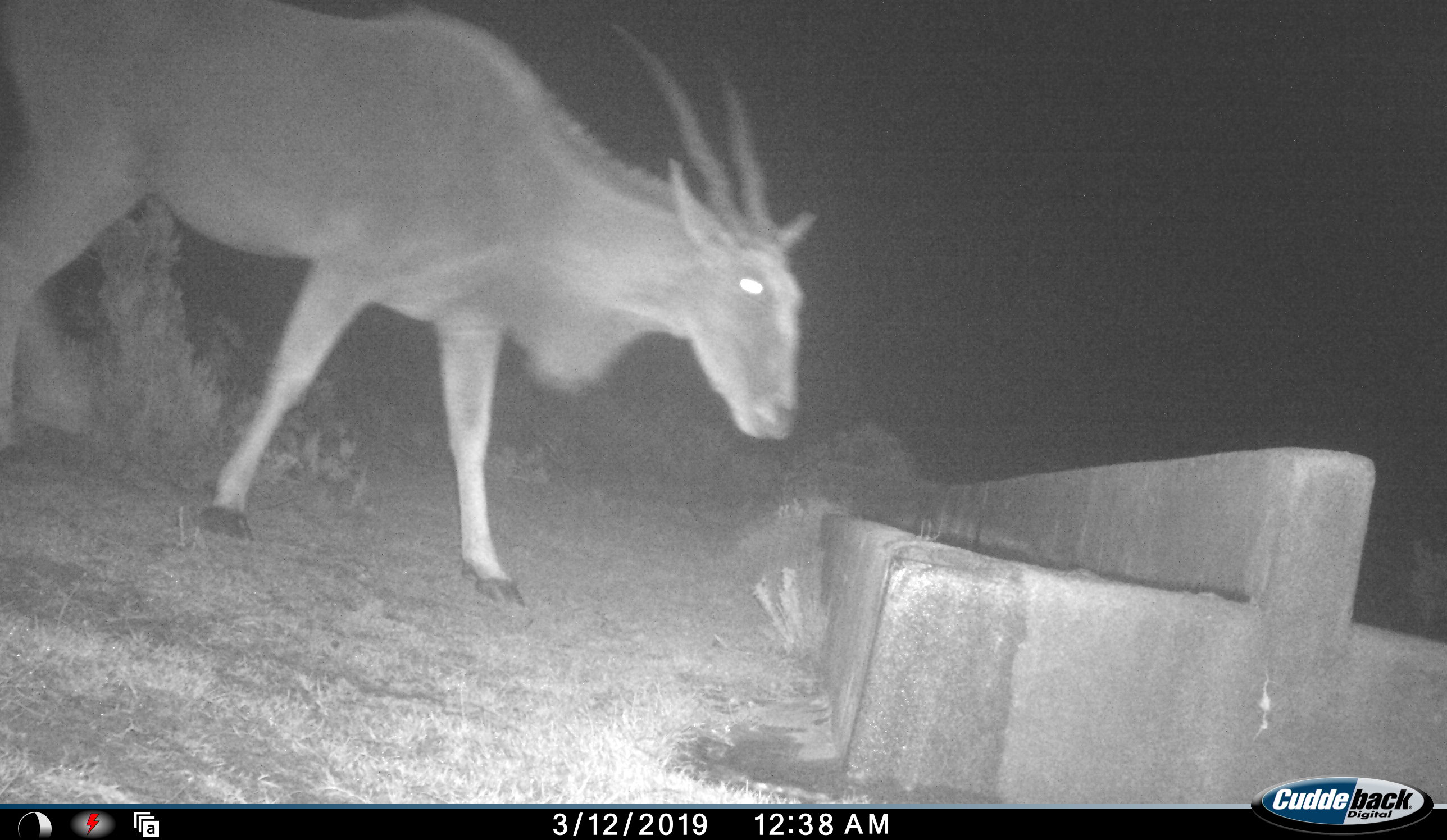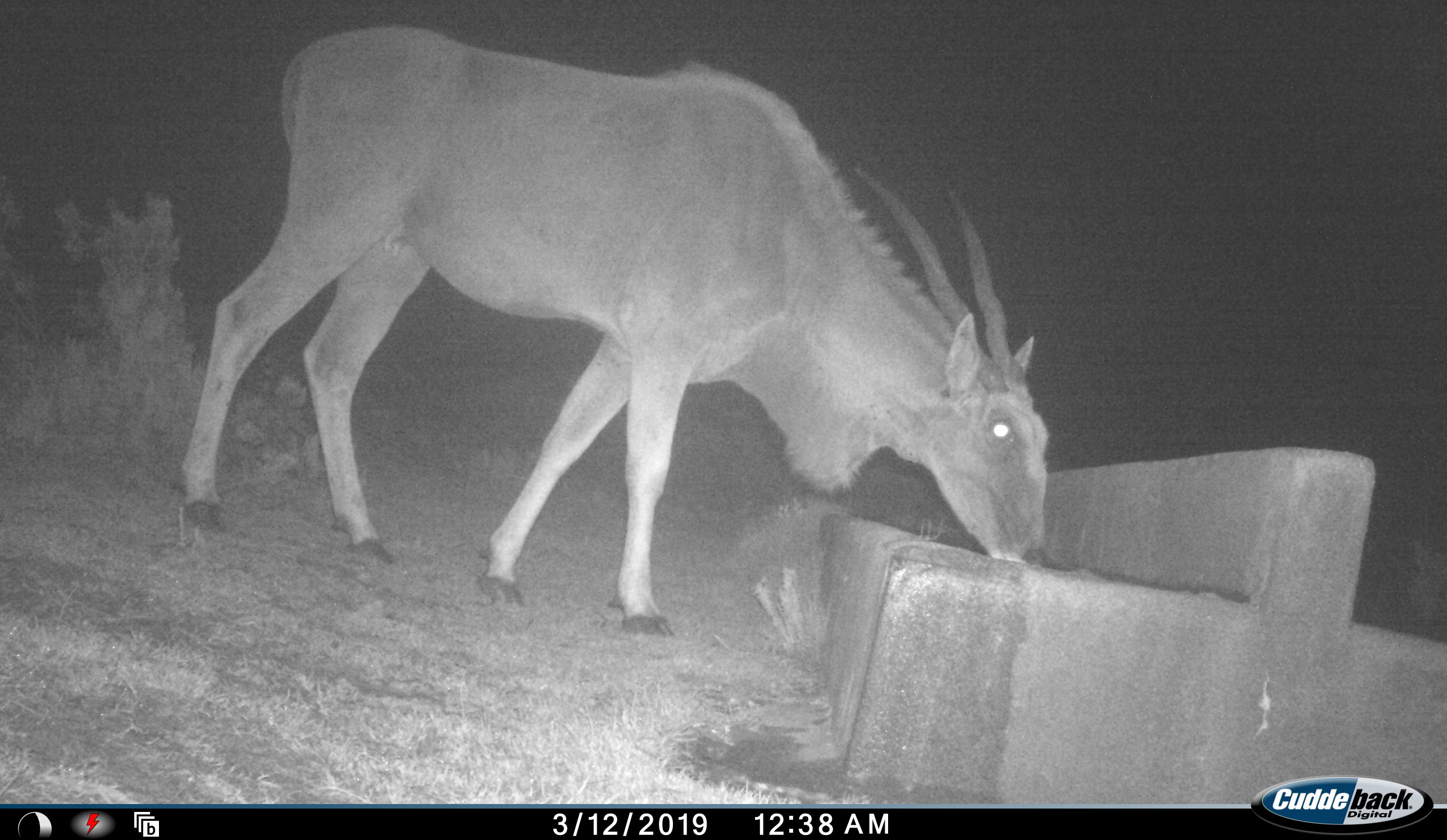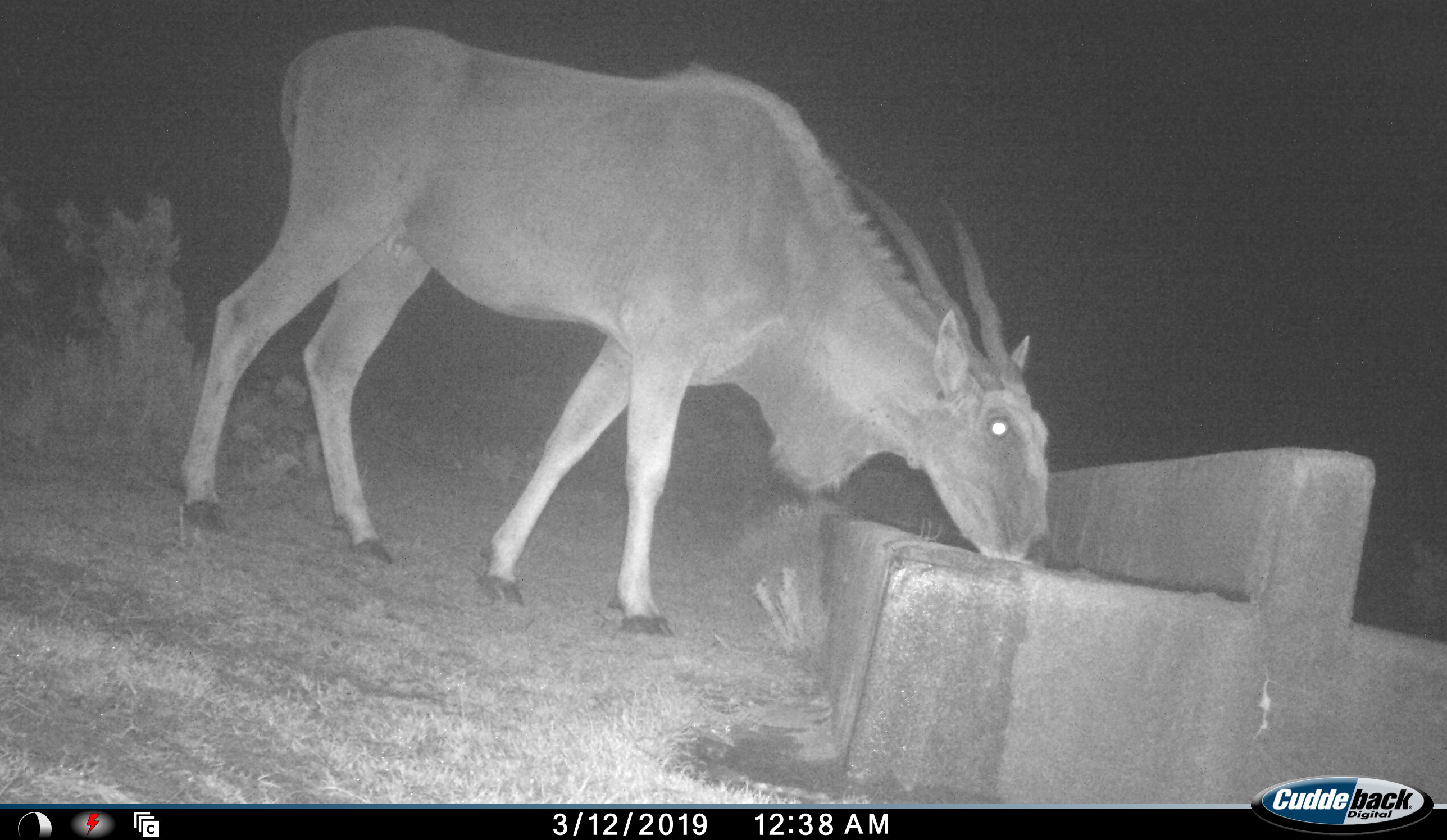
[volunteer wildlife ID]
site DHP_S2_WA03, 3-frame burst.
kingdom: Animalia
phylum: Chordata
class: Mammalia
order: Artiodactyla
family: Bovidae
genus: Tragelaphus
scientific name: Tragelaphus oryx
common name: eland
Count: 1.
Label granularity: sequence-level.